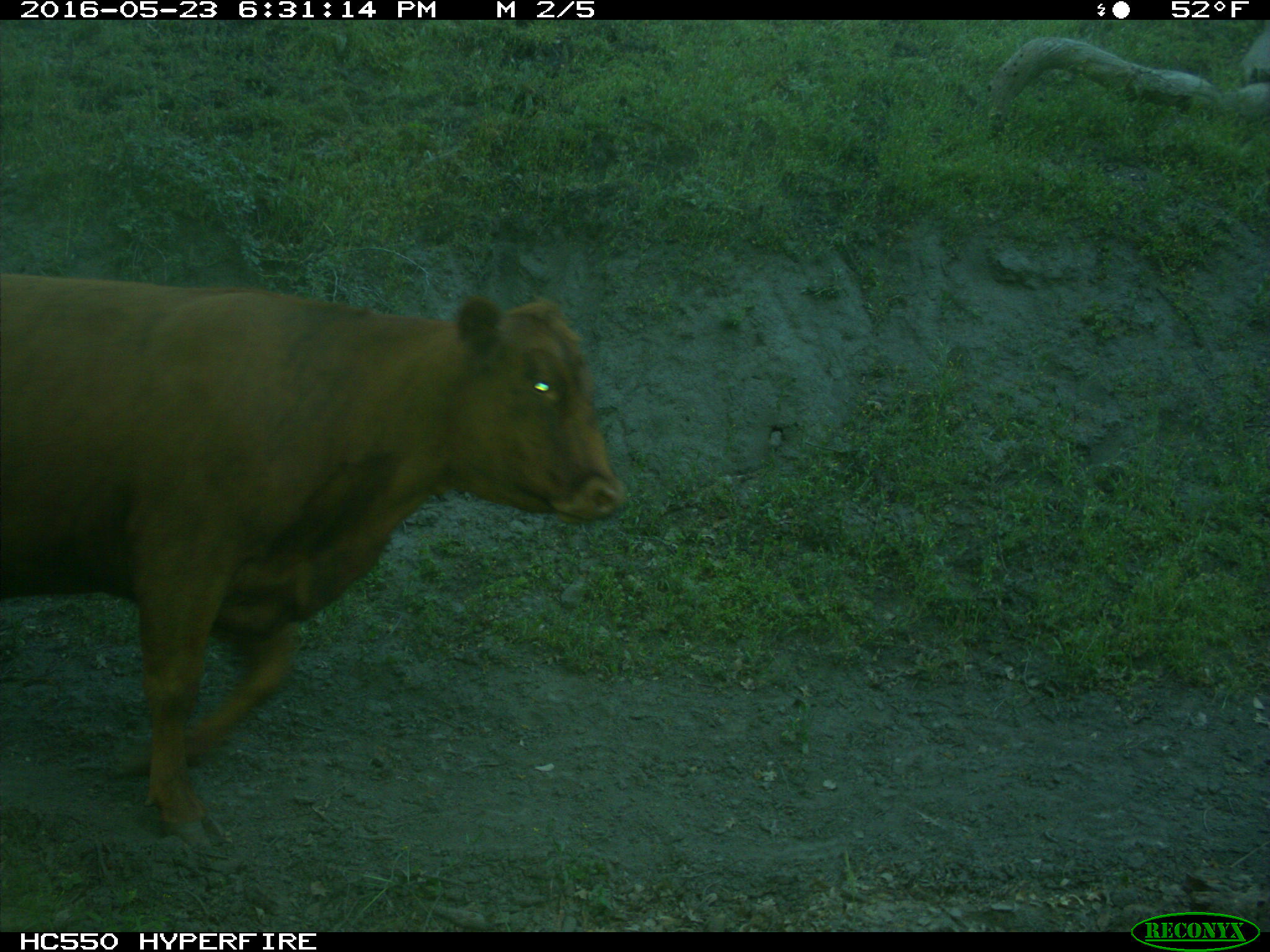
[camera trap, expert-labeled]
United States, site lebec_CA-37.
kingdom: Animalia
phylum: Chordata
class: Mammalia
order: Artiodactyla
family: Bovidae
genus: Bos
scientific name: Bos taurus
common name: domestic cow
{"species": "Bos taurus (domestic cow)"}